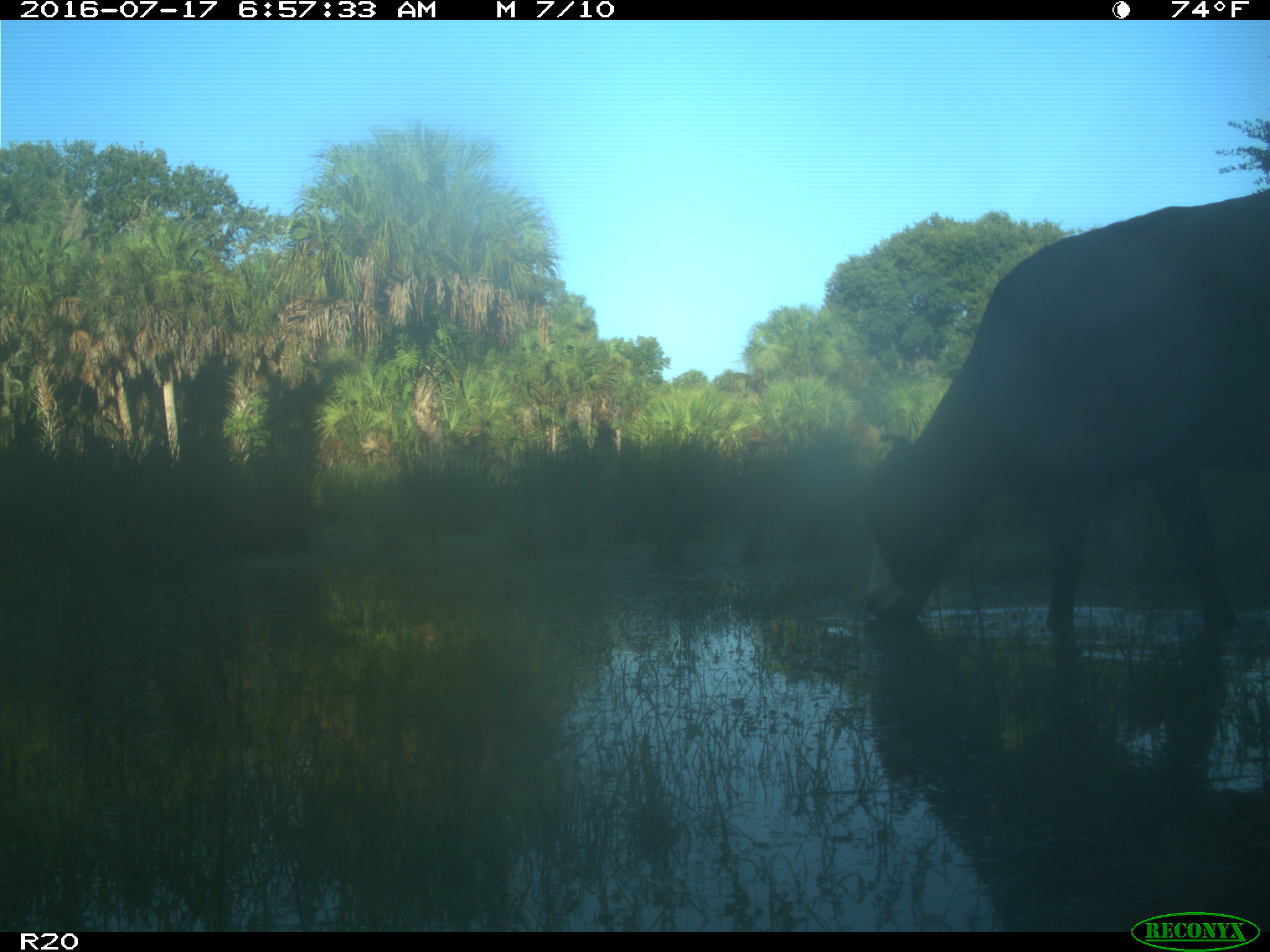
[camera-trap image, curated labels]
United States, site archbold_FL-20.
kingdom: Animalia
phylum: Chordata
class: Mammalia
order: Artiodactyla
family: Bovidae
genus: Bos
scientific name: Bos taurus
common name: domestic cow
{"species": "Bos taurus (domestic cow)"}